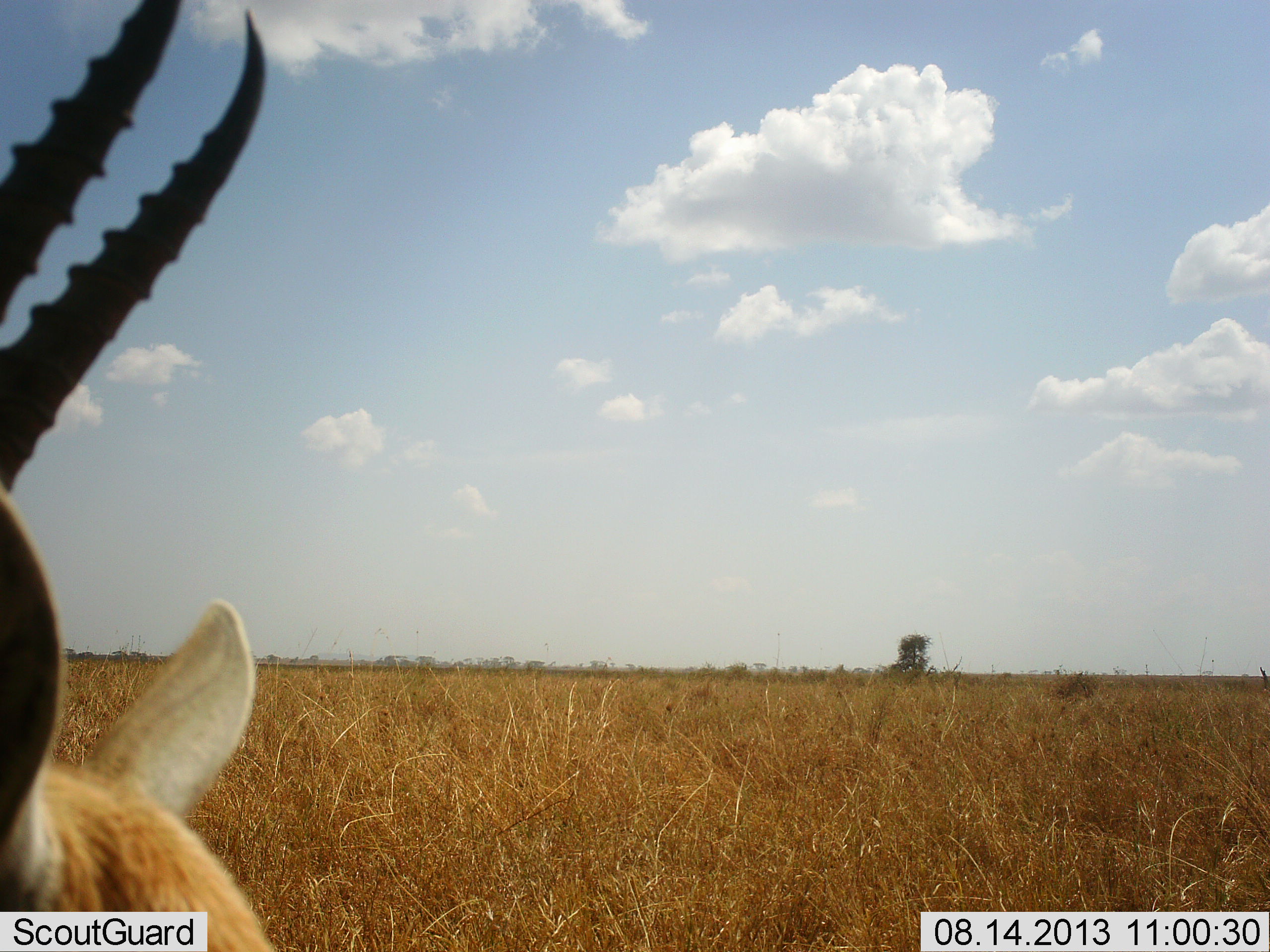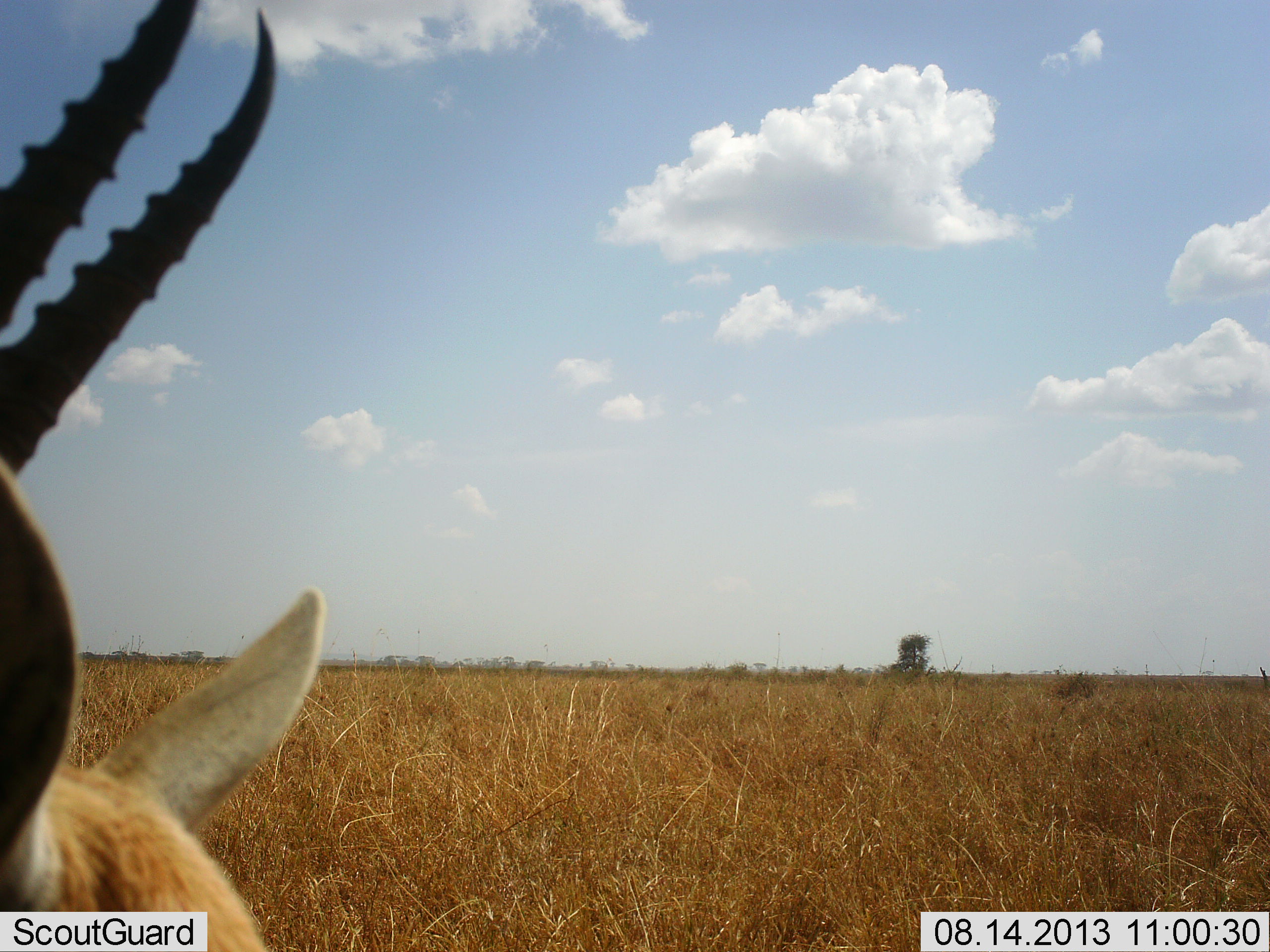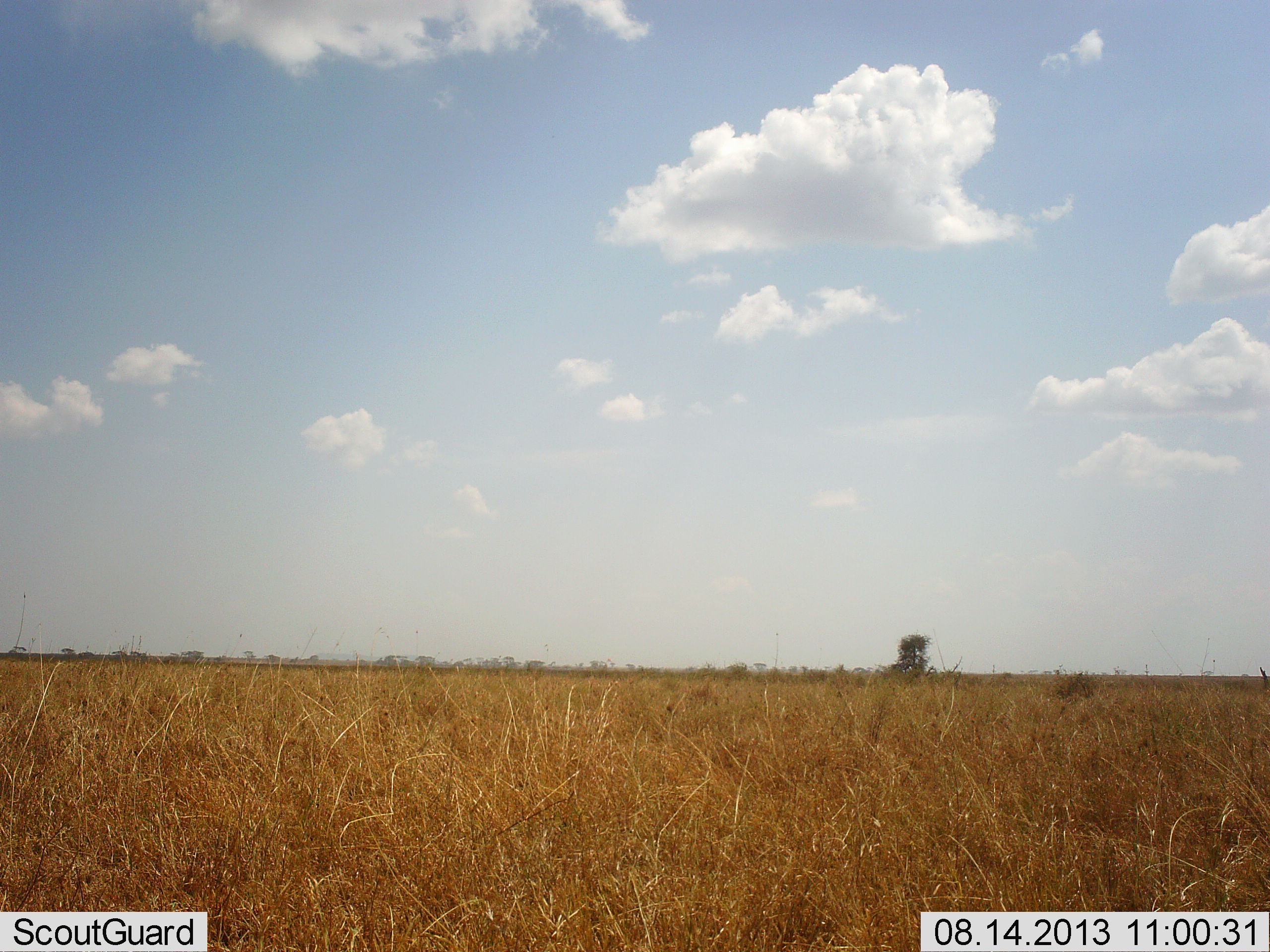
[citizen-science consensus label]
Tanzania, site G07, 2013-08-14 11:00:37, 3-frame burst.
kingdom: Animalia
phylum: Chordata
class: Mammalia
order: Artiodactyla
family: Bovidae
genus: Eudorcas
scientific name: Eudorcas thomsonii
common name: thomson's gazelle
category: gazellethomsons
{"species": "gazellethomsons (thomson's gazelle) (Eudorcas thomsonii)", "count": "1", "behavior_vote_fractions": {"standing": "80%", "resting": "0%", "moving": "10%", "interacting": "0%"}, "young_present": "0%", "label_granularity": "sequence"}